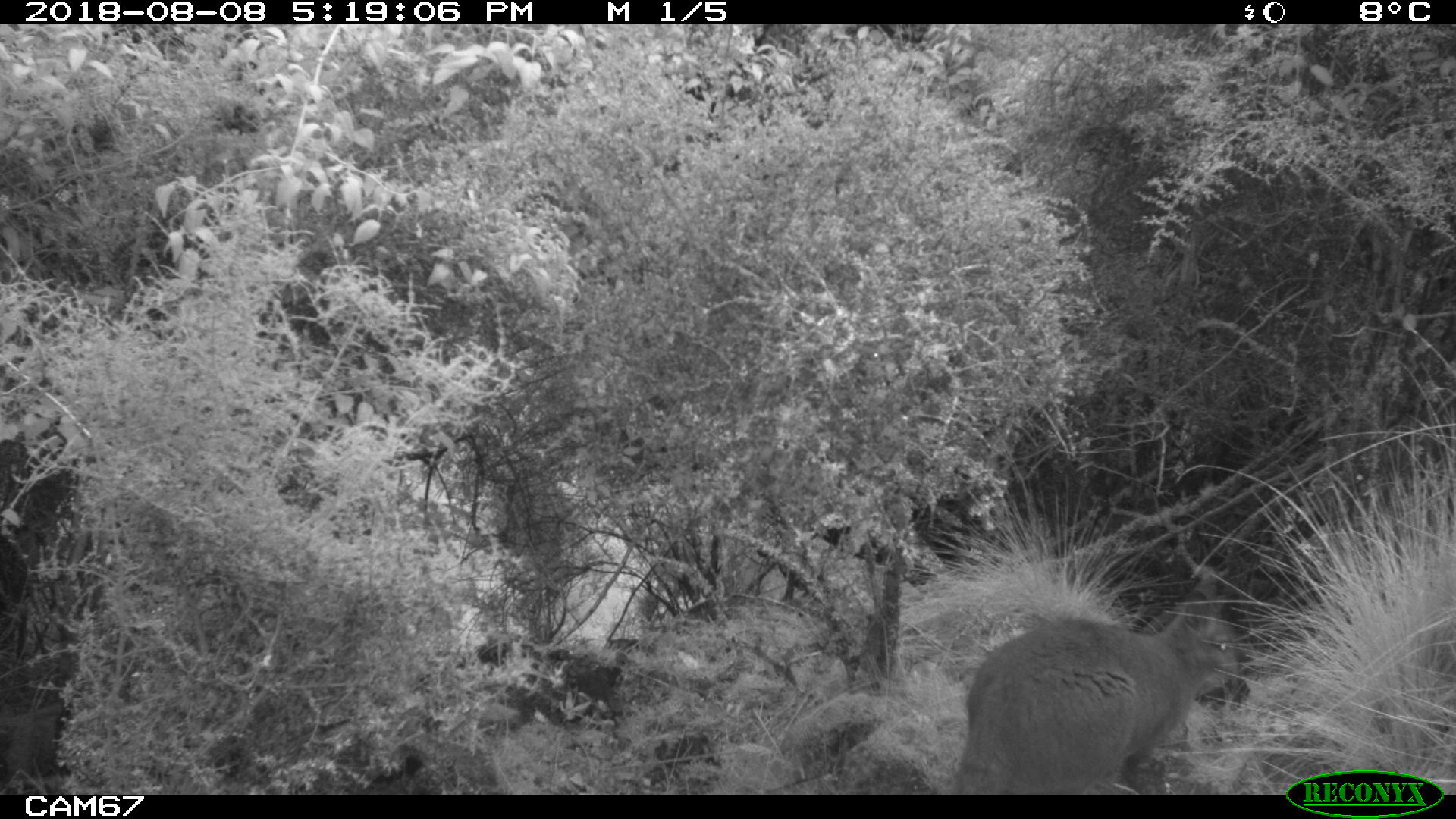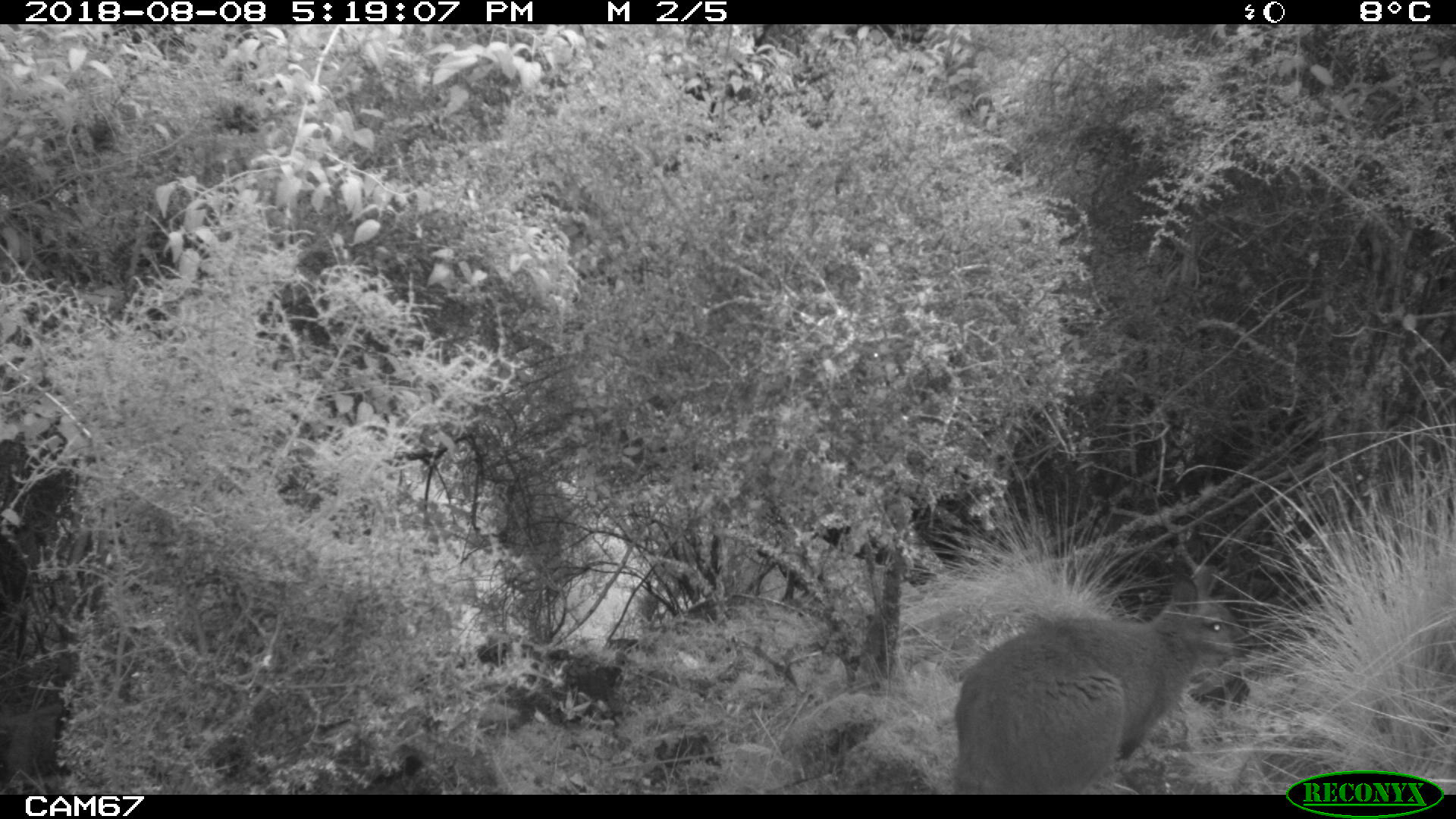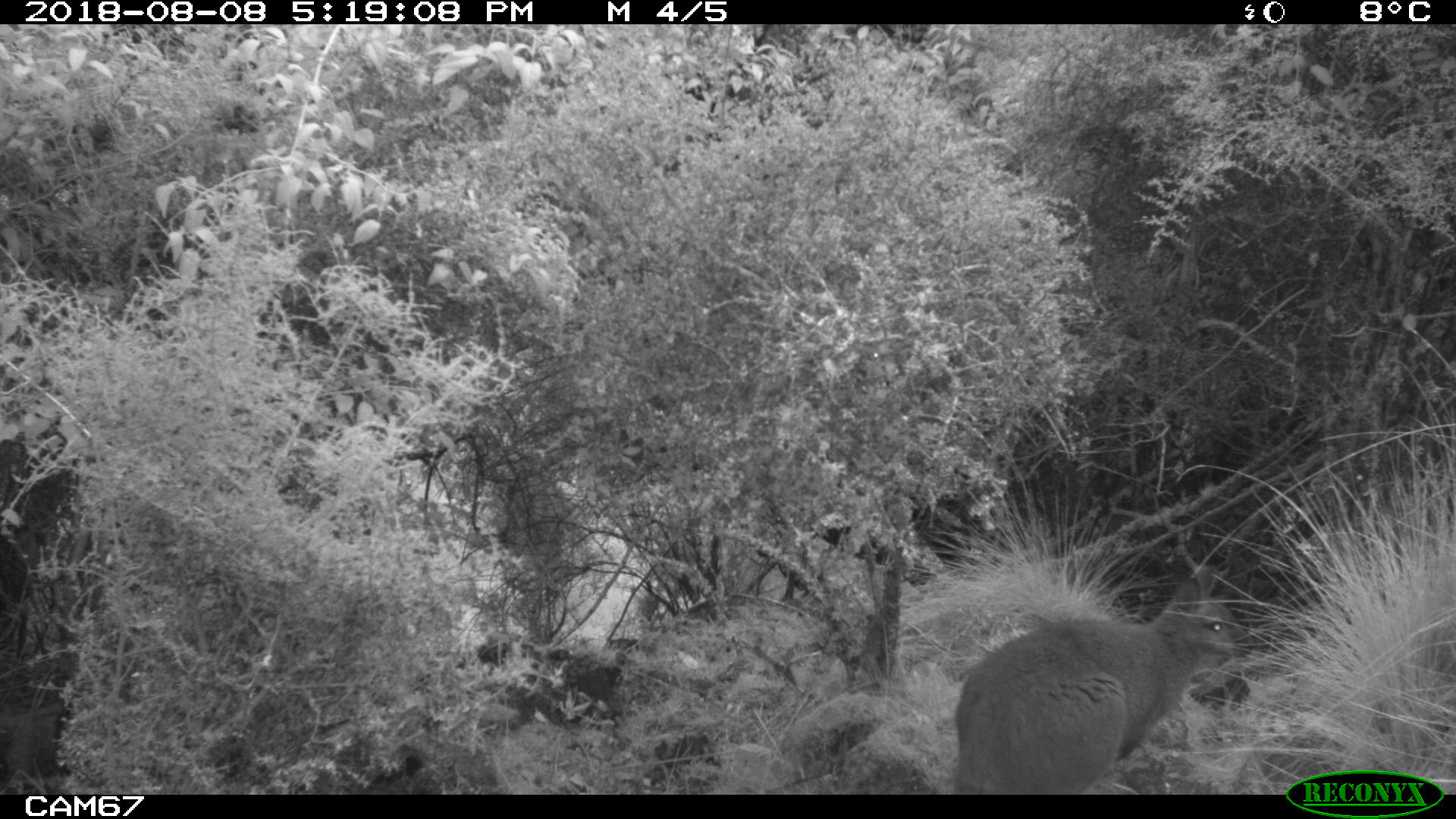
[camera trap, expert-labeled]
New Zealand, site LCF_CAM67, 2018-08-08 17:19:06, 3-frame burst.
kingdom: Animalia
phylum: Chordata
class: Mammalia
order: Diprotodontia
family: Macropodidae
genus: Notamacropus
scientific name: Notamacropus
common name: wallaby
Wallaby (Notamacropus).